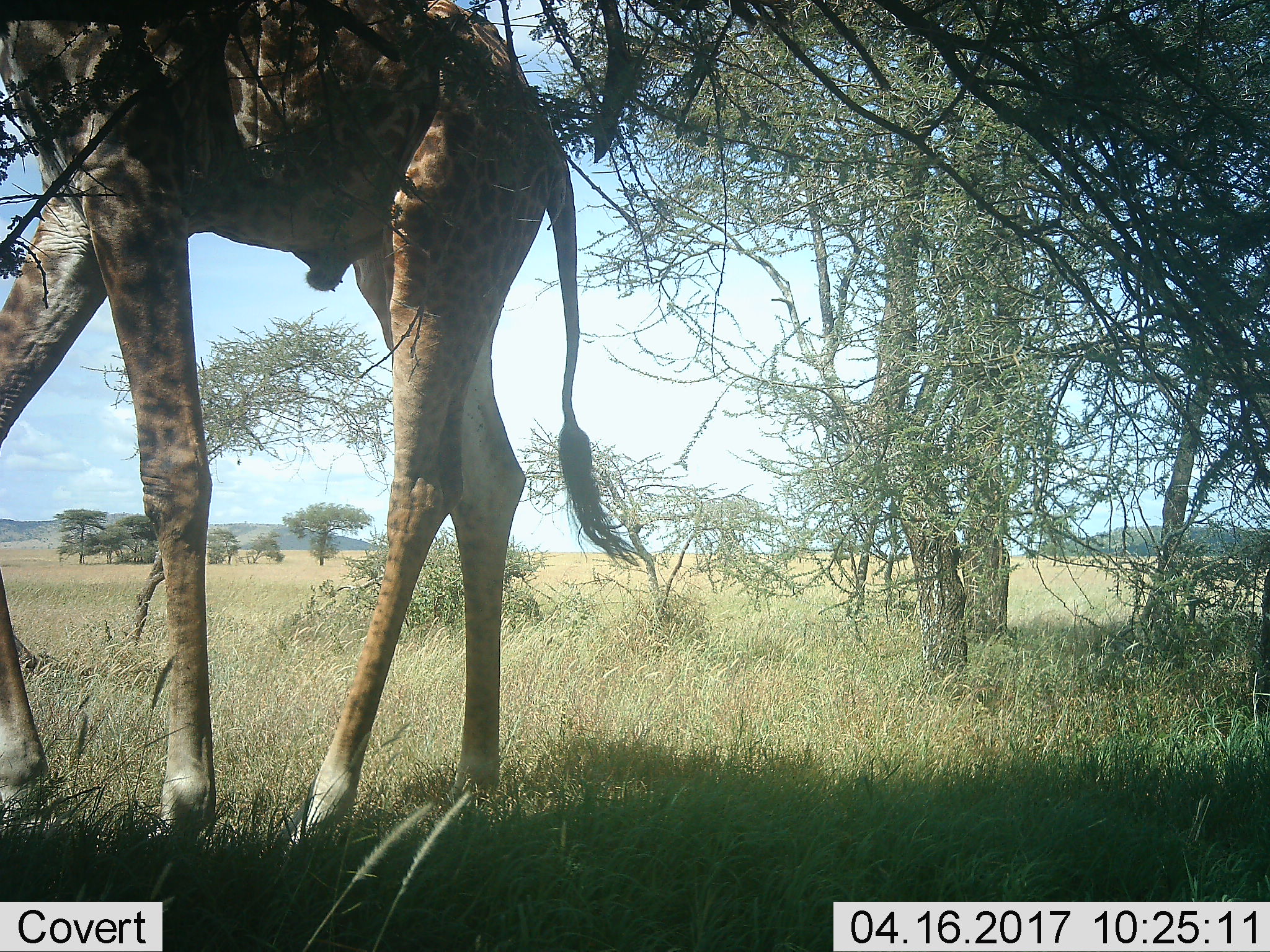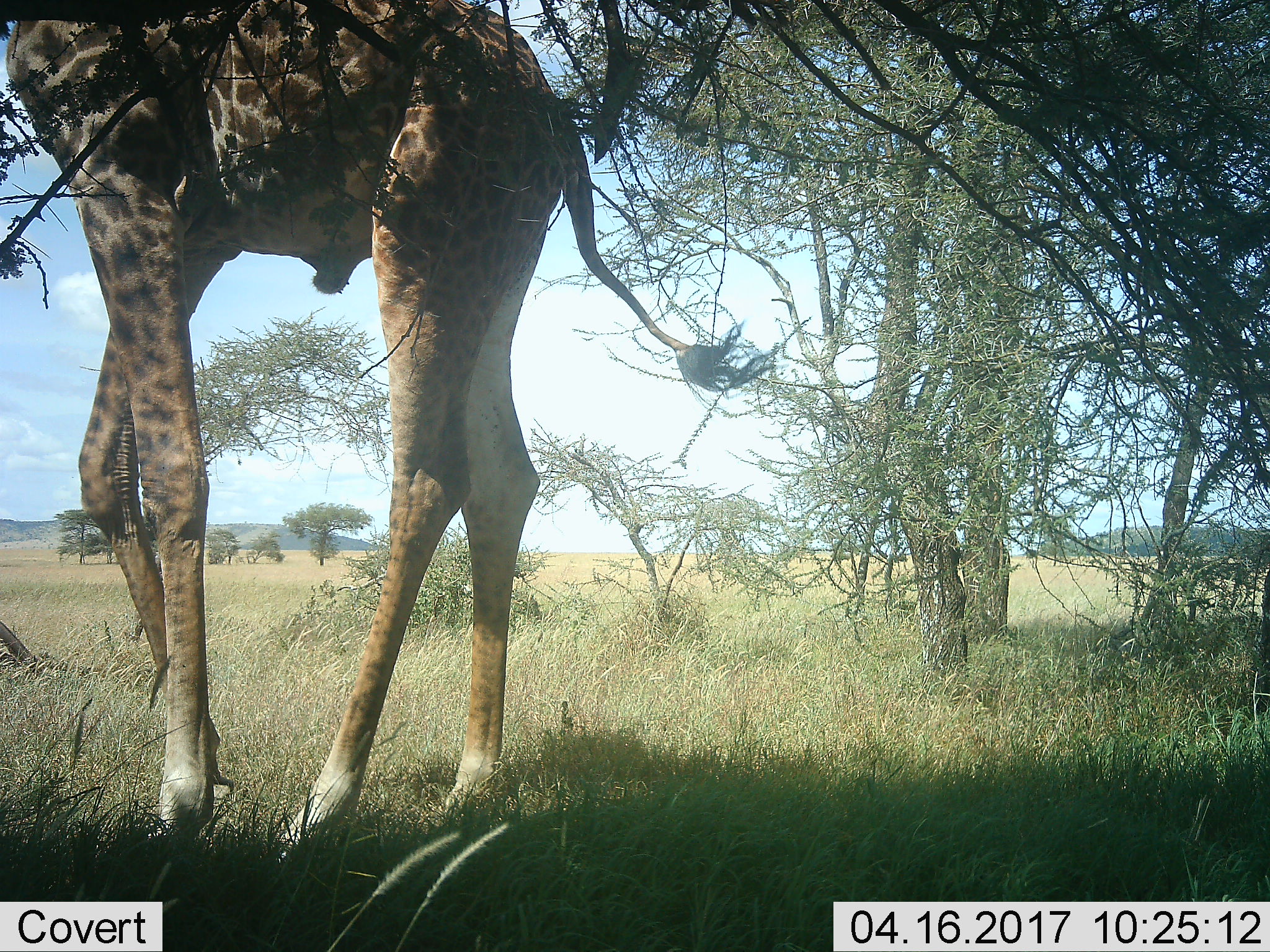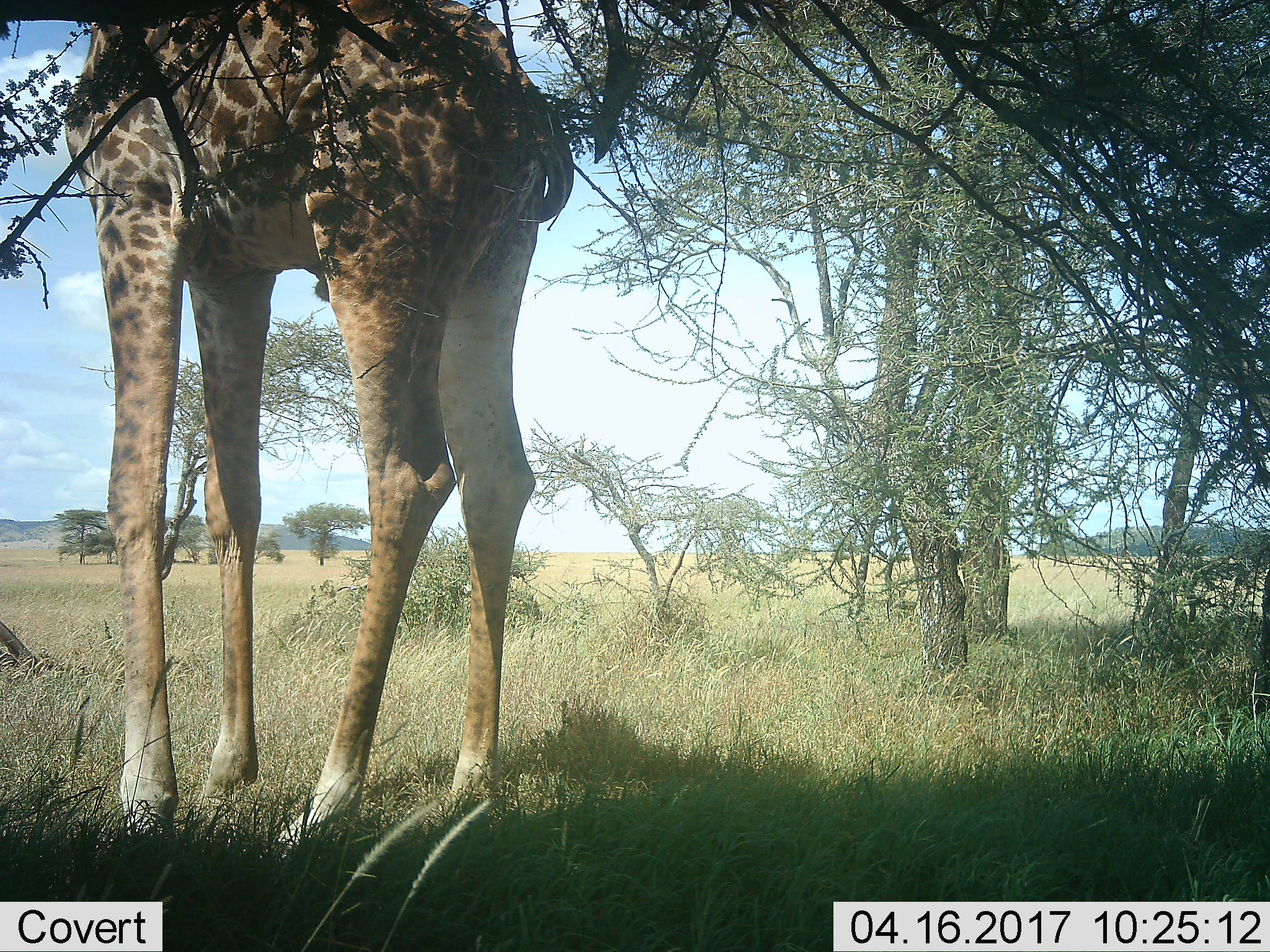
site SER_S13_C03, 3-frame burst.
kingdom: Animalia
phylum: Chordata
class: Mammalia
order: Artiodactyla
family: Giraffidae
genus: Giraffa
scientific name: Giraffa camelopardalis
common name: giraffe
Giraffe (Giraffa camelopardalis), count 1. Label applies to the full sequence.